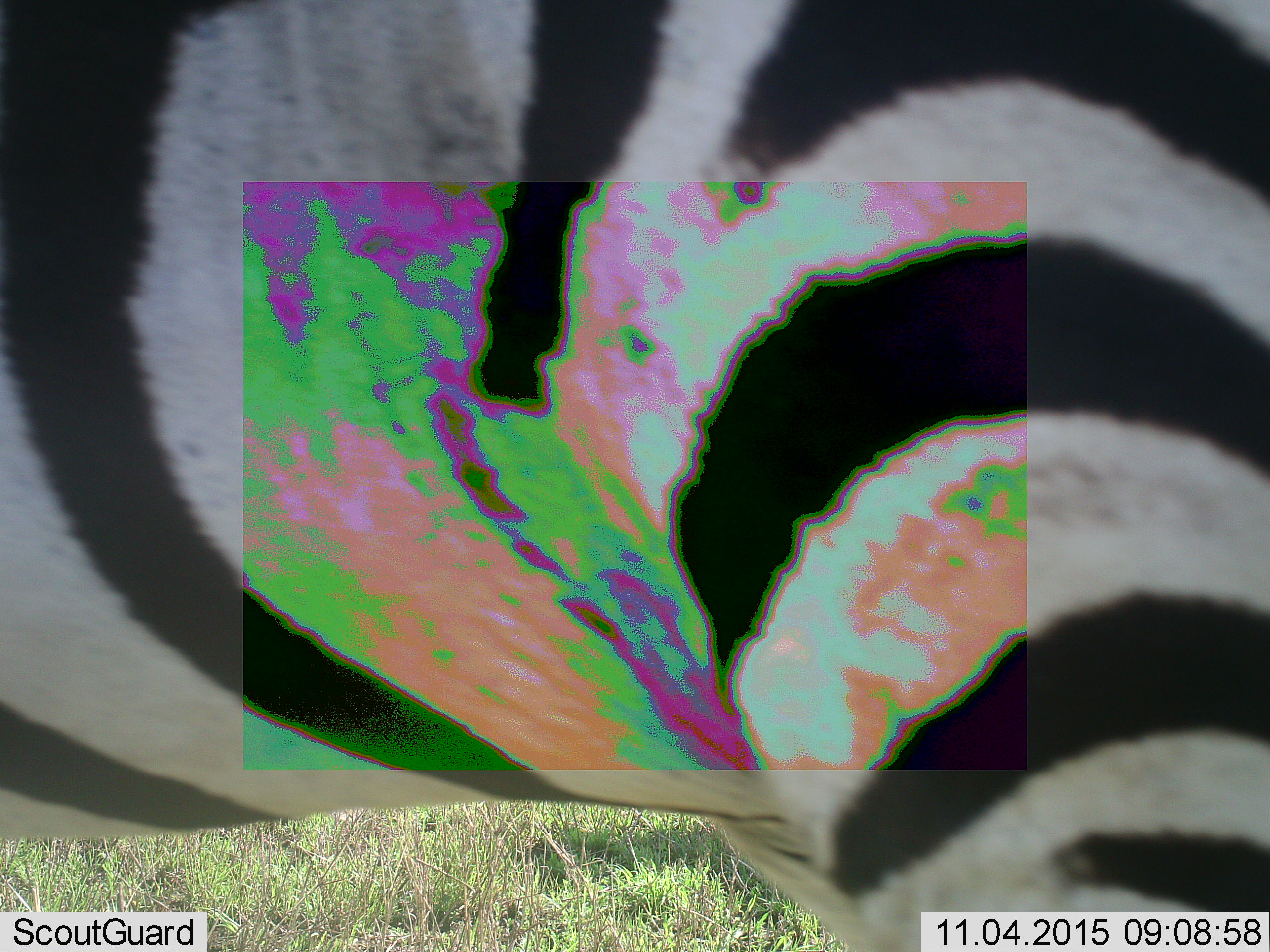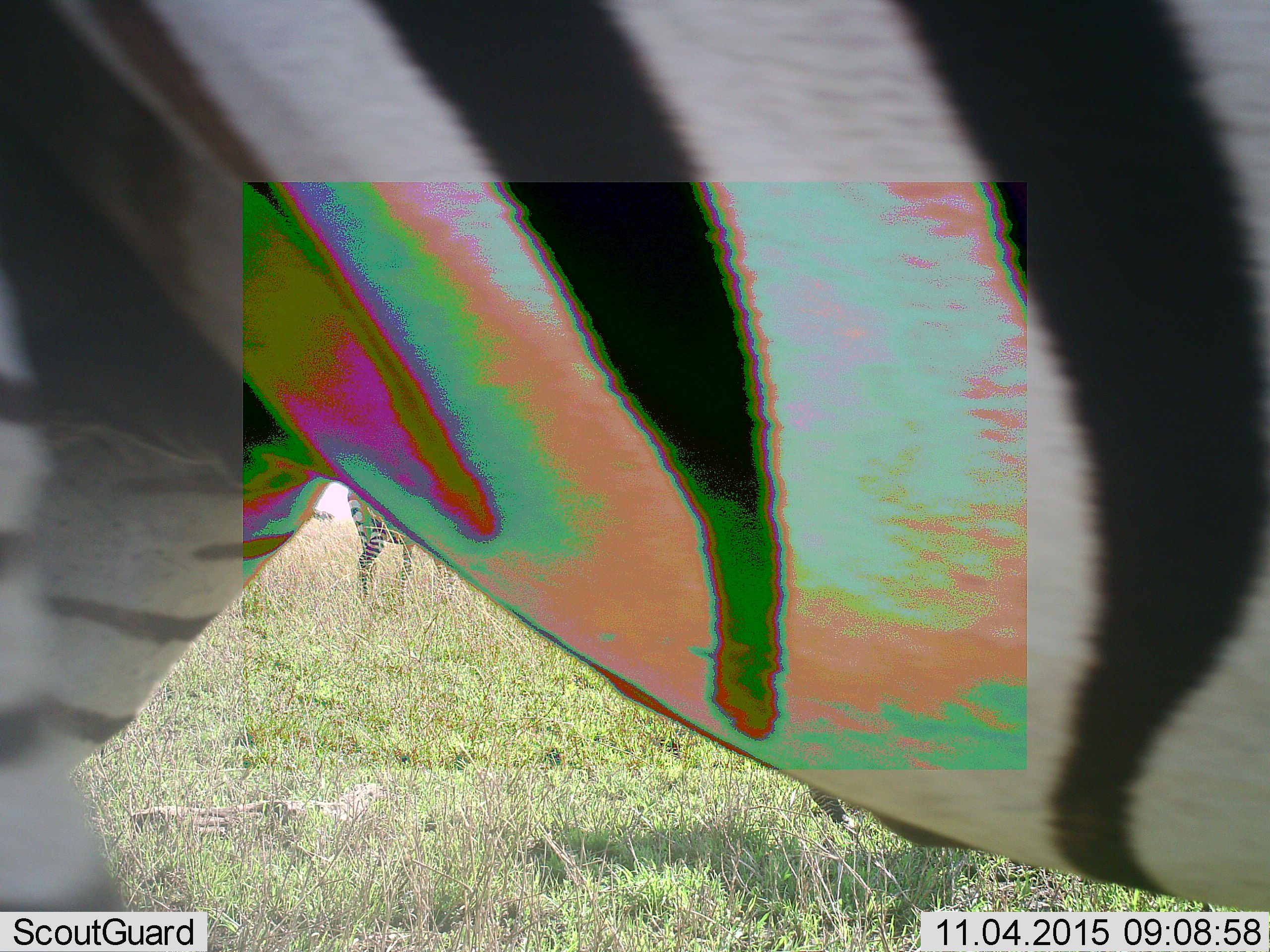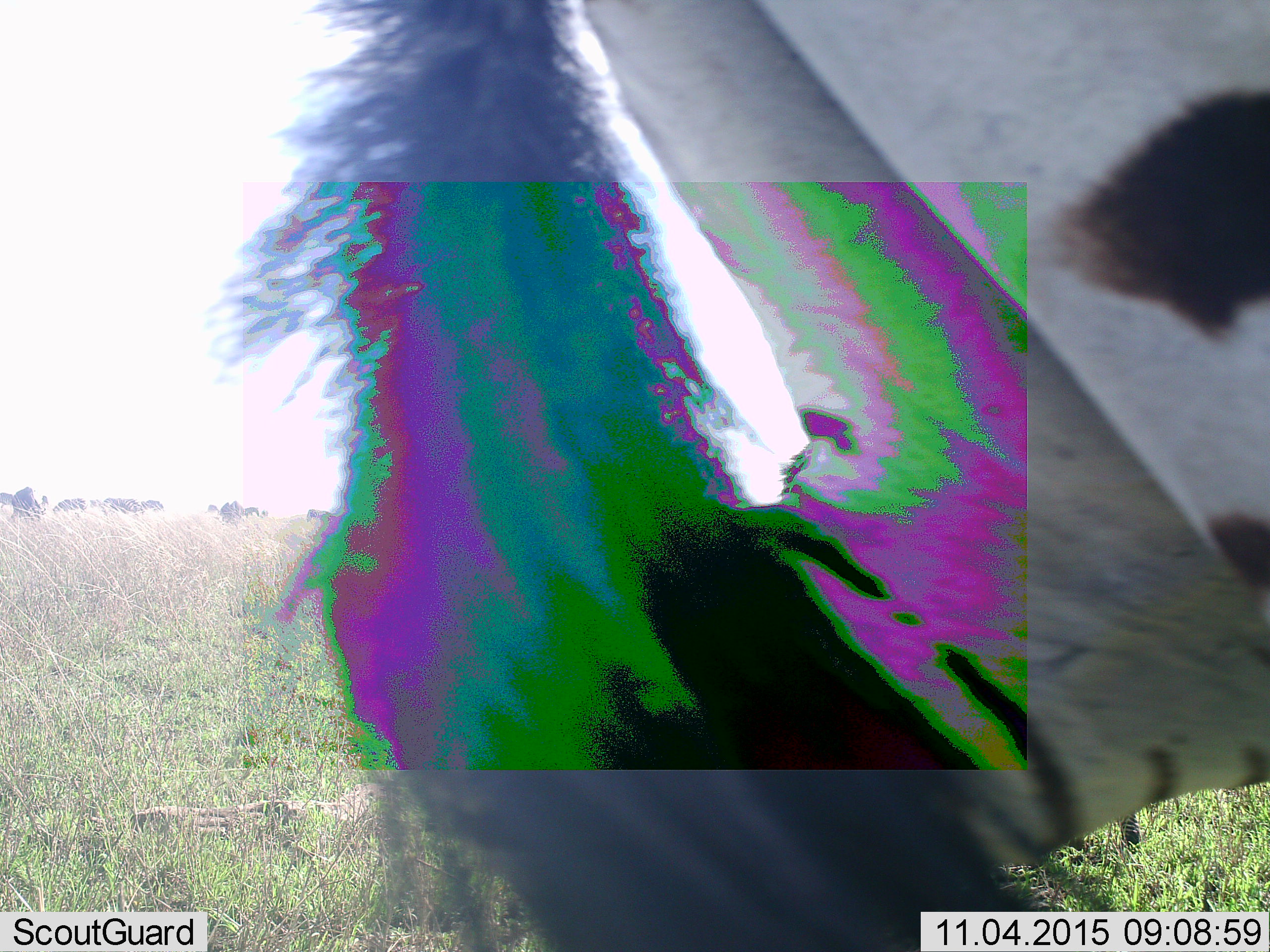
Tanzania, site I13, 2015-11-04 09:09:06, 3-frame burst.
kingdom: Animalia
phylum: Chordata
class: Mammalia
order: Perissodactyla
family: Equidae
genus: Equus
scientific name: Equus quagga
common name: plains zebra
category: zebra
Zebra (plains zebra) (Equus quagga), count 1. Behavior (volunteer vote fractions): standing 70%, resting 10%, moving 50%, interacting 0%. Young present (vote fraction): 0%. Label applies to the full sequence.